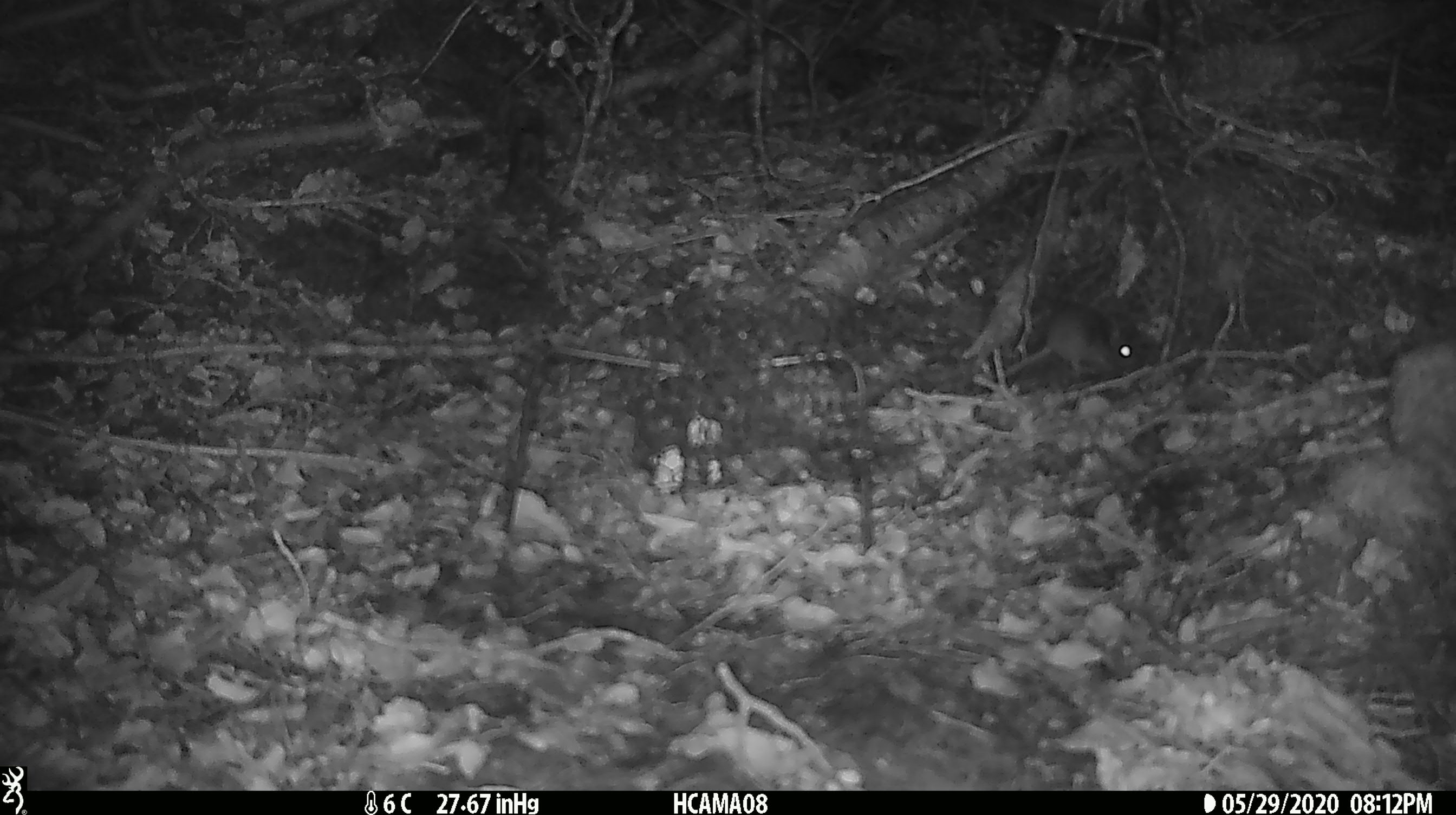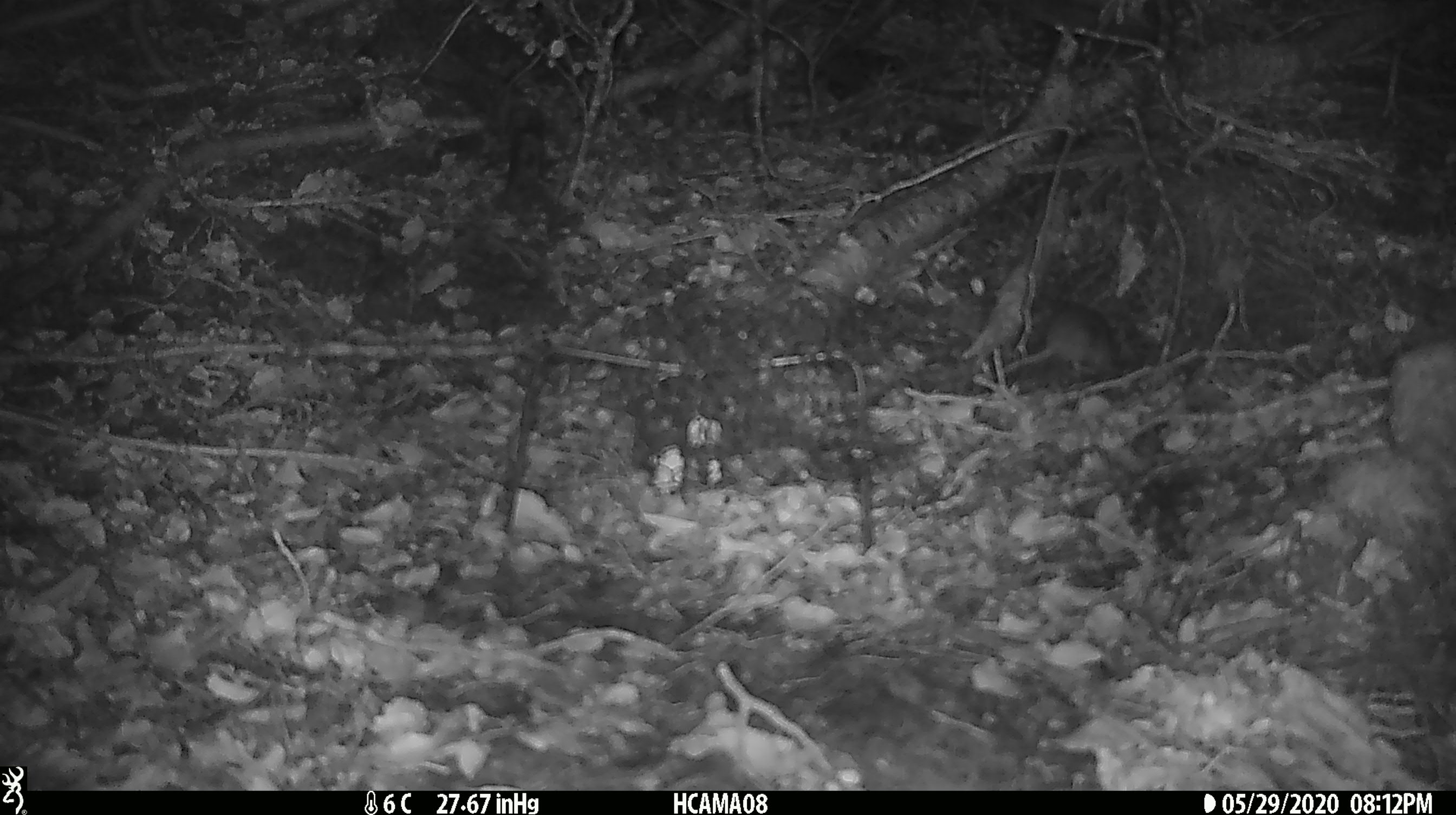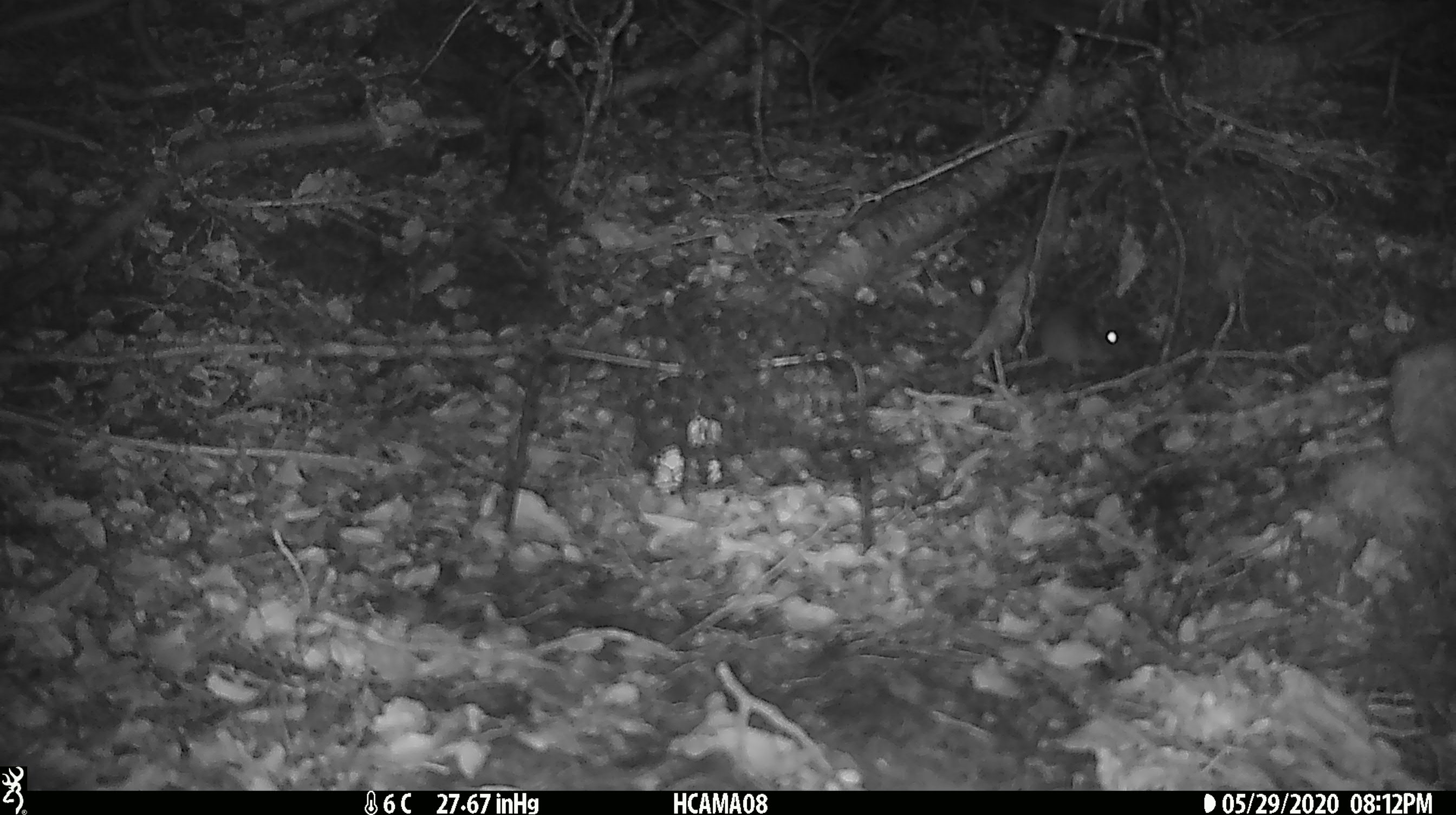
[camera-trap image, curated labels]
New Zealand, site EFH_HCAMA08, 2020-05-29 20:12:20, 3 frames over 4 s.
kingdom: Animalia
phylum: Chordata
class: Mammalia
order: Rodentia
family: Muridae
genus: Mus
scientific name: Mus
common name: mouse